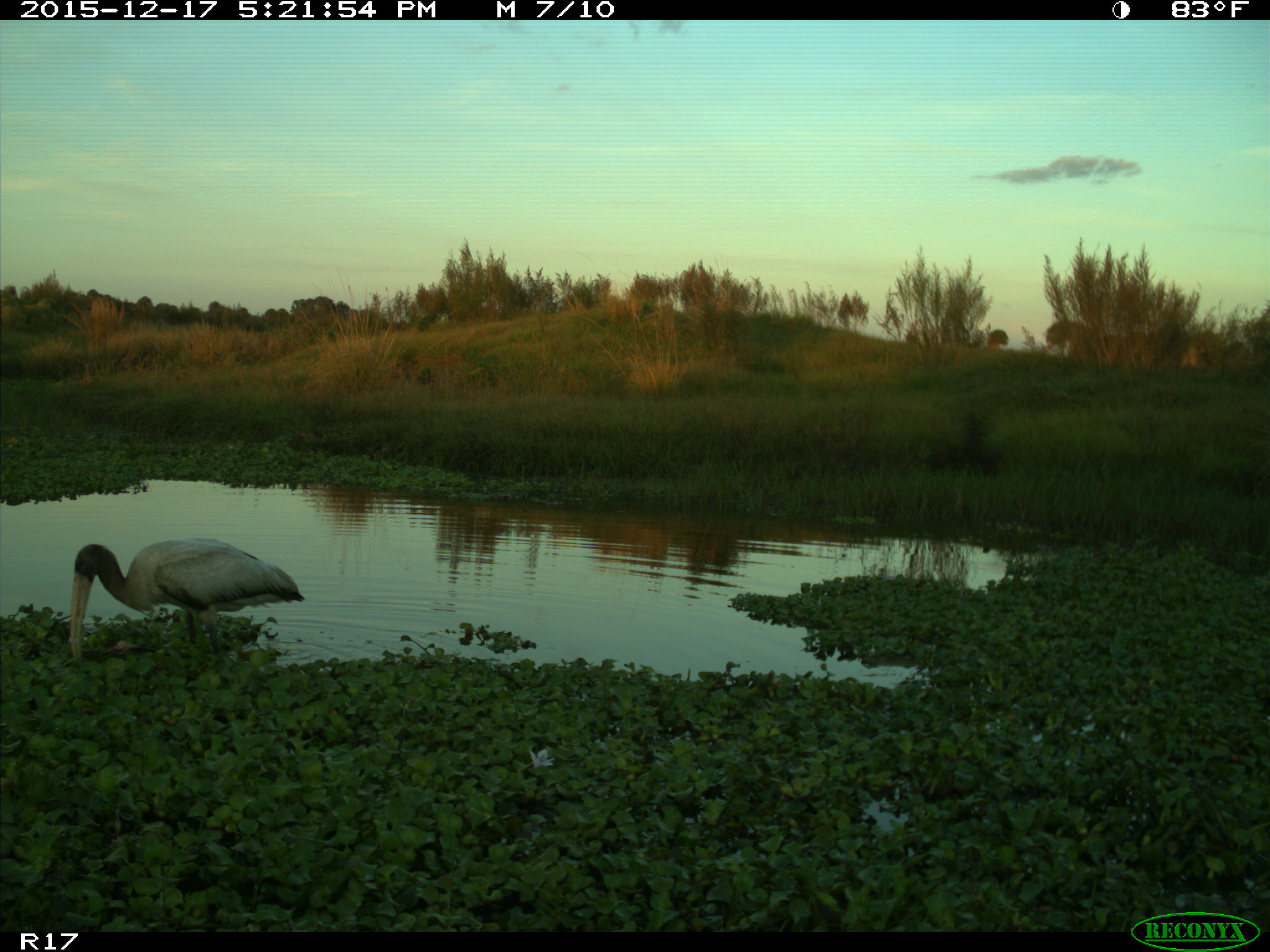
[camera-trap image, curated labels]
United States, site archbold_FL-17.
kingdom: Animalia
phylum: Chordata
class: Aves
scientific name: Aves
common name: birds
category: unidentified bird